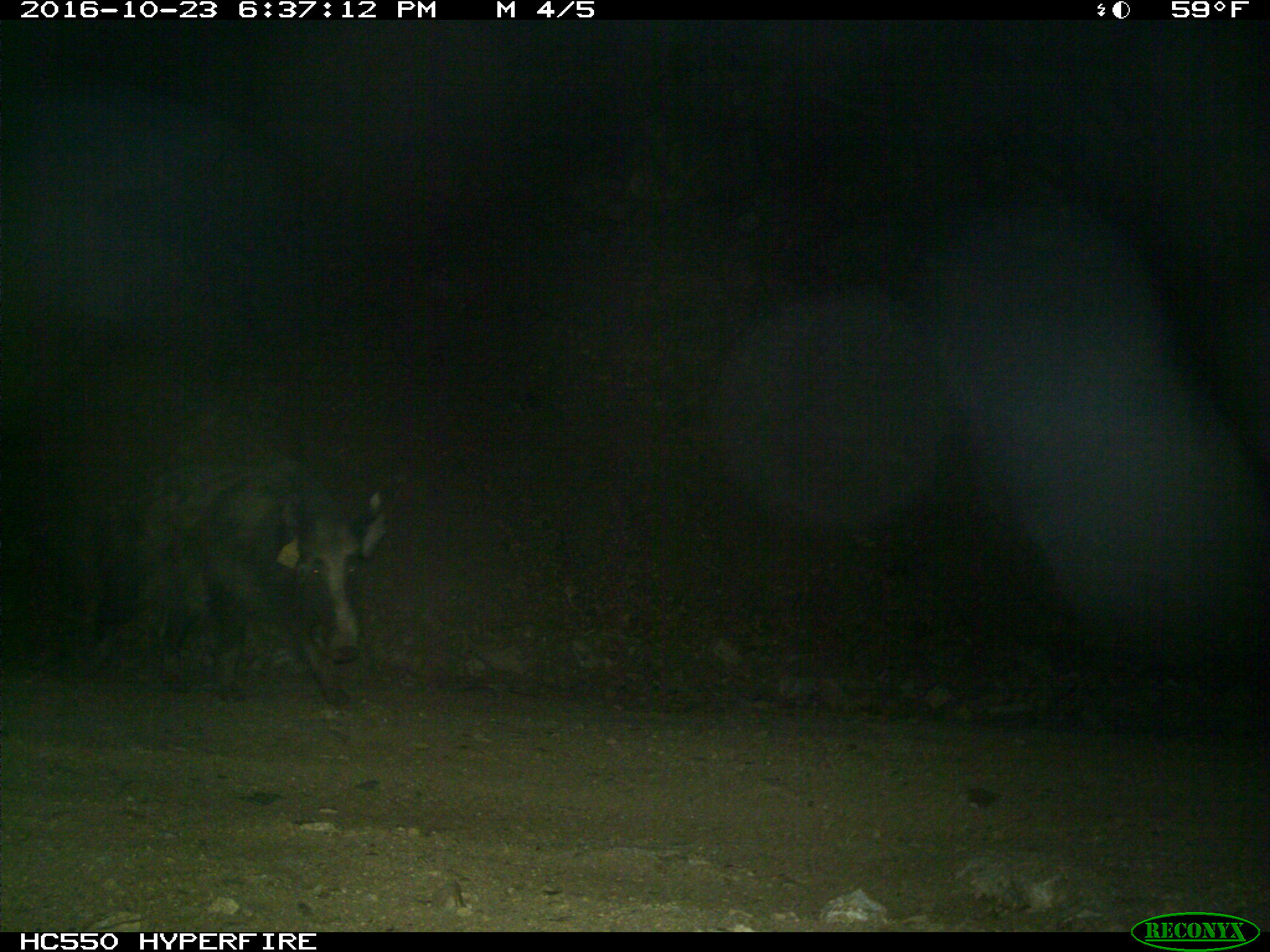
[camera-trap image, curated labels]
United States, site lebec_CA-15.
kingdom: Animalia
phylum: Chordata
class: Mammalia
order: Artiodactyla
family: Suidae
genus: Sus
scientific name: Sus scrofa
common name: wild boar